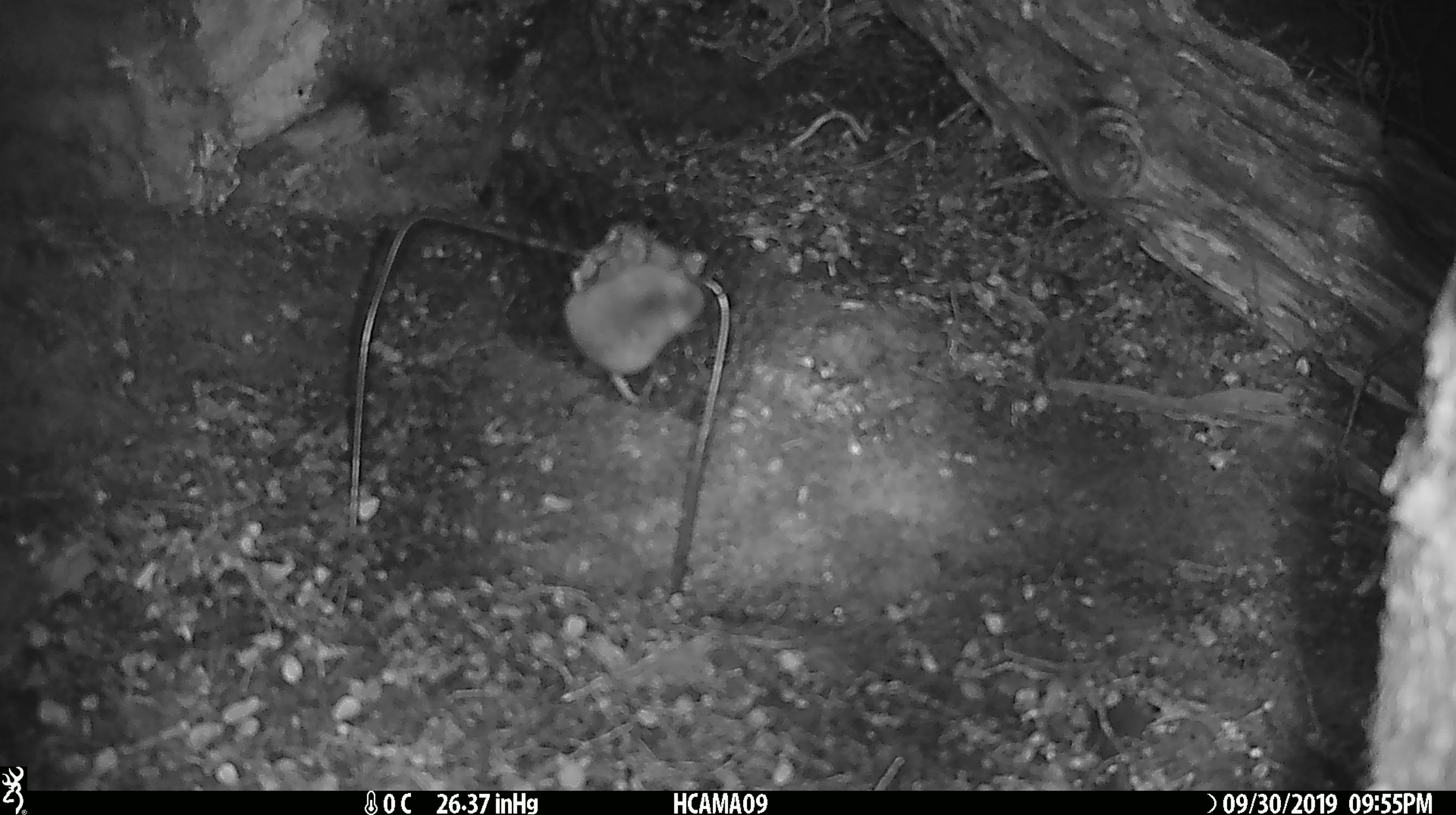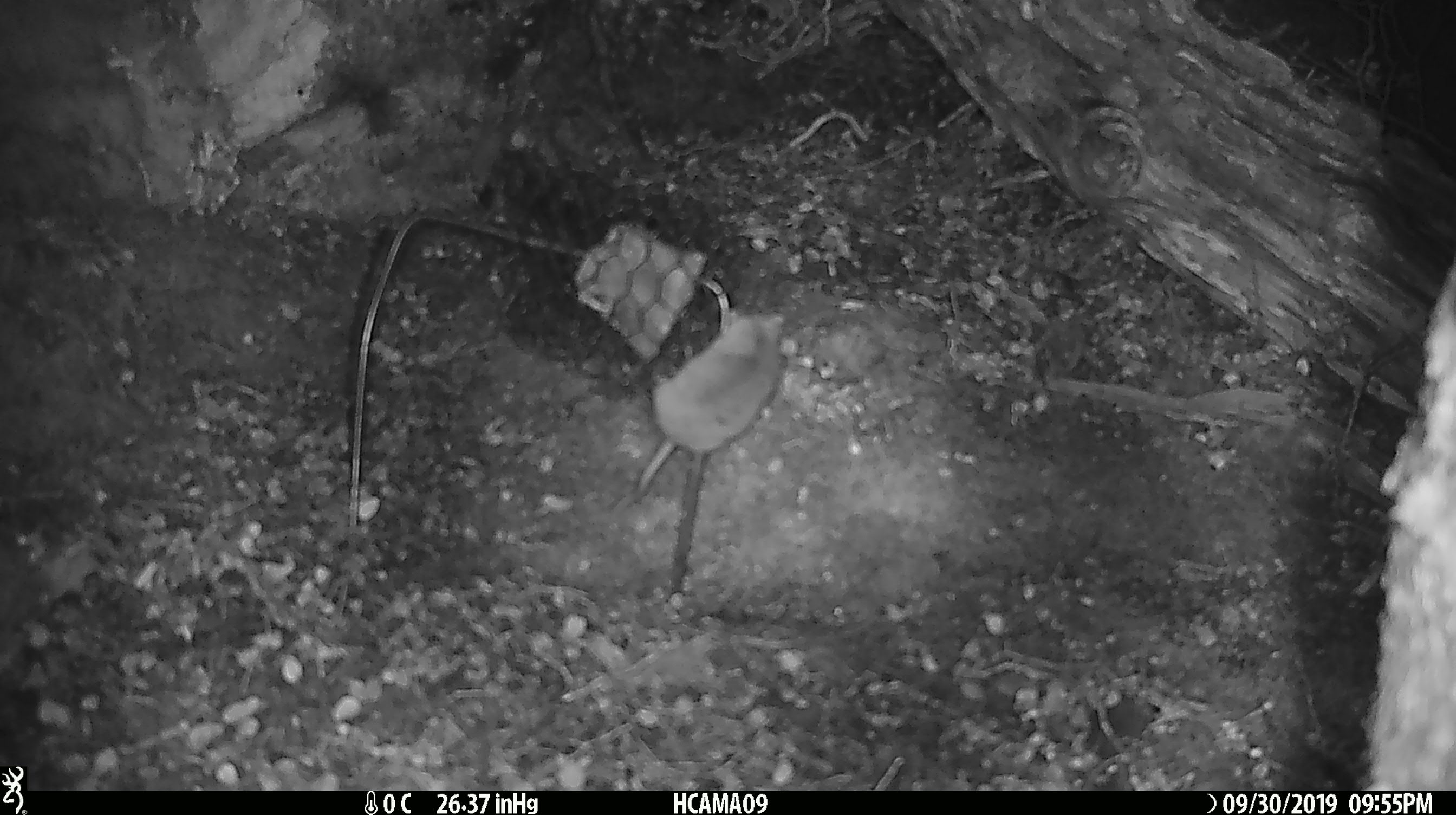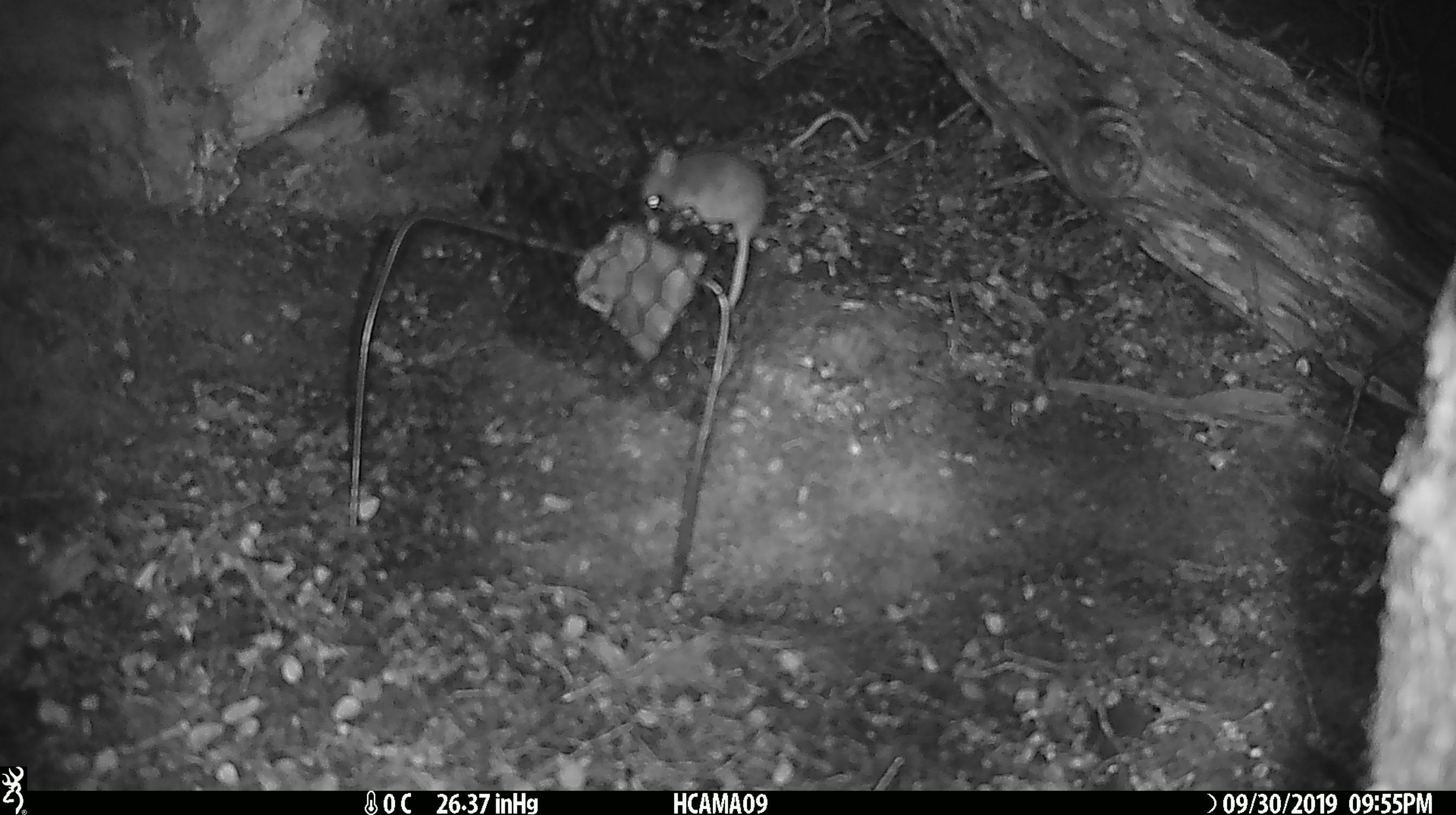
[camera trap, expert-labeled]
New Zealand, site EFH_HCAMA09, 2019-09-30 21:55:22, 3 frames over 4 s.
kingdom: Animalia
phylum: Chordata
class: Mammalia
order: Rodentia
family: Muridae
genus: Mus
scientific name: Mus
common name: mouse